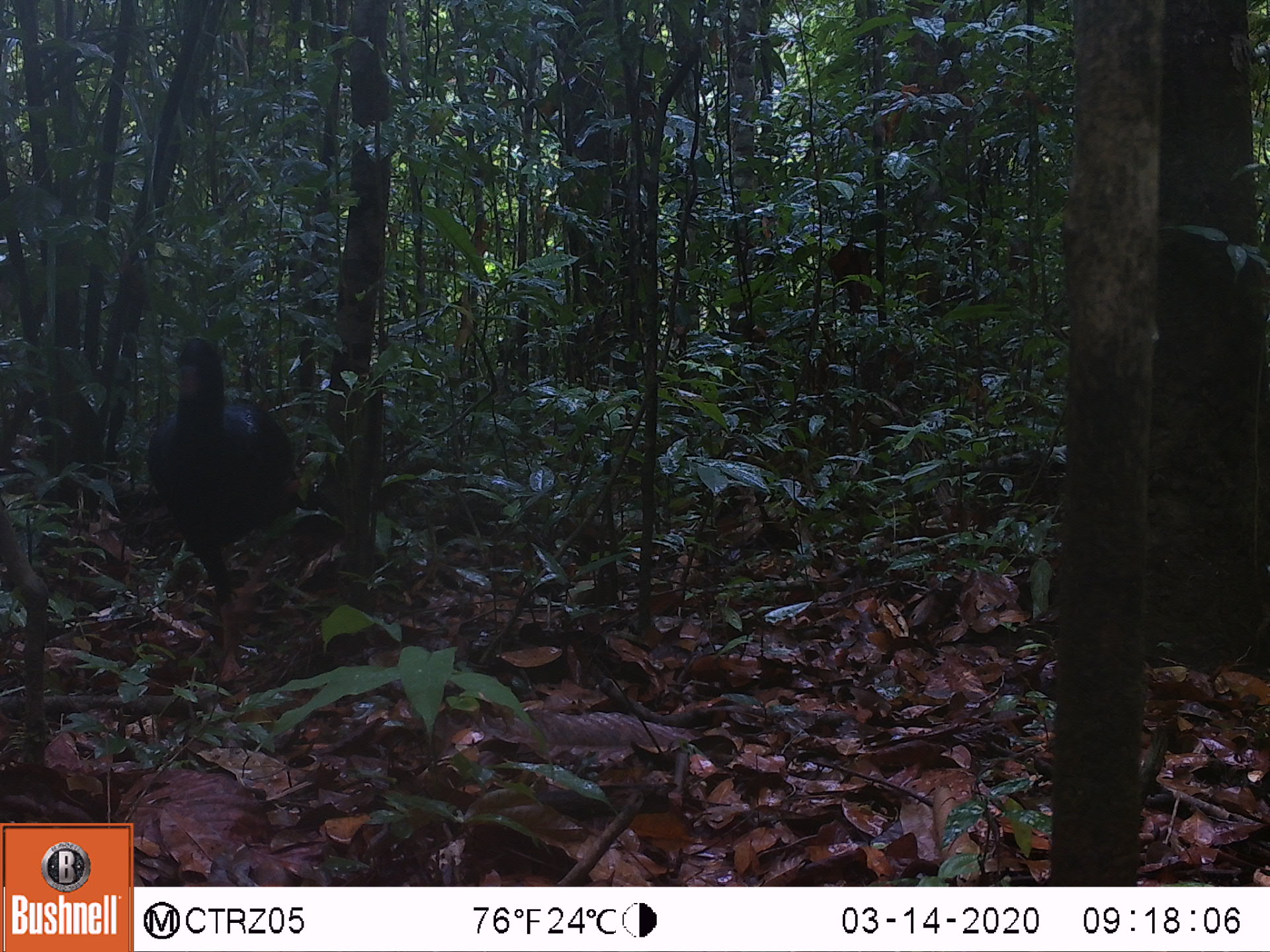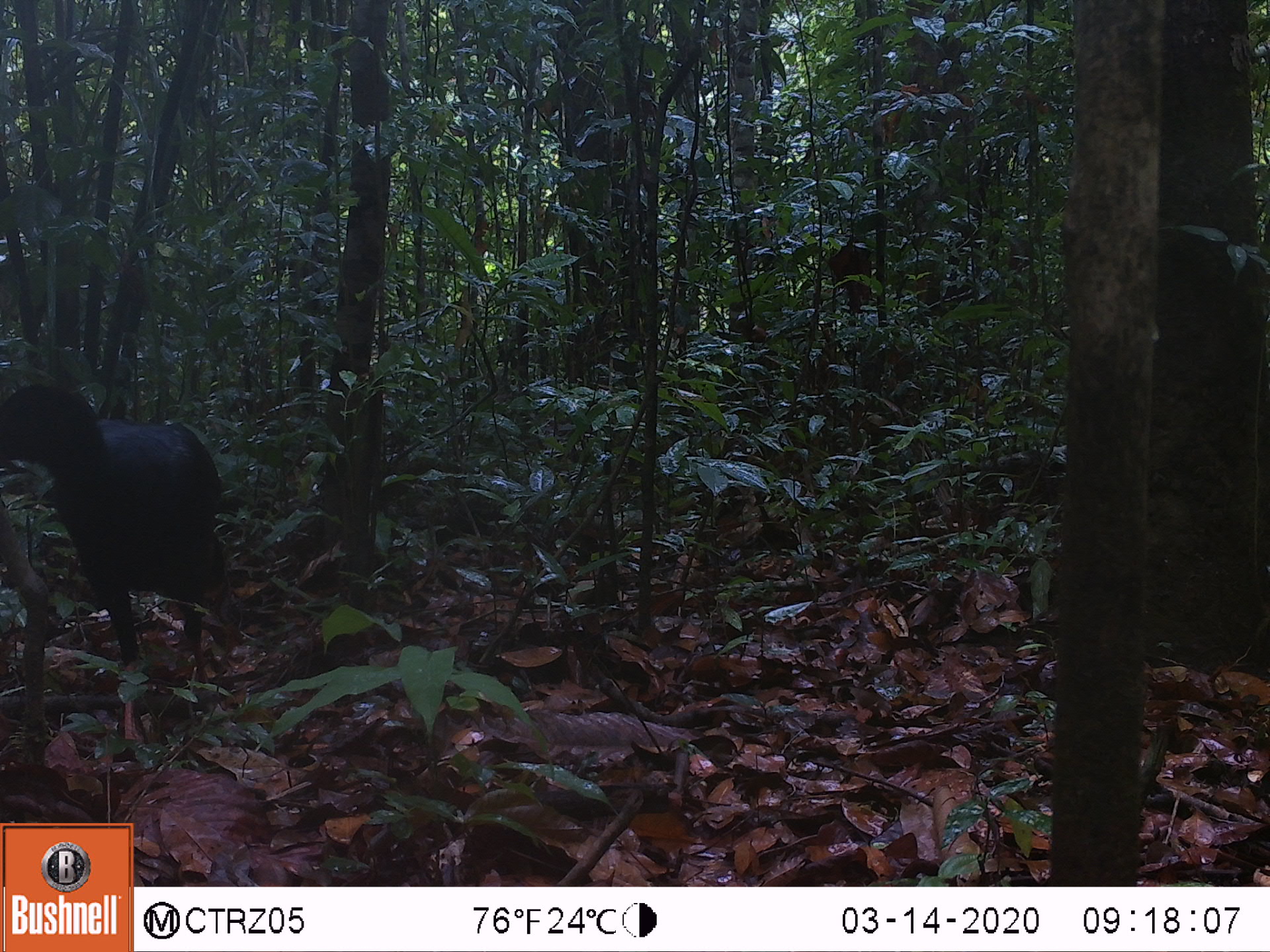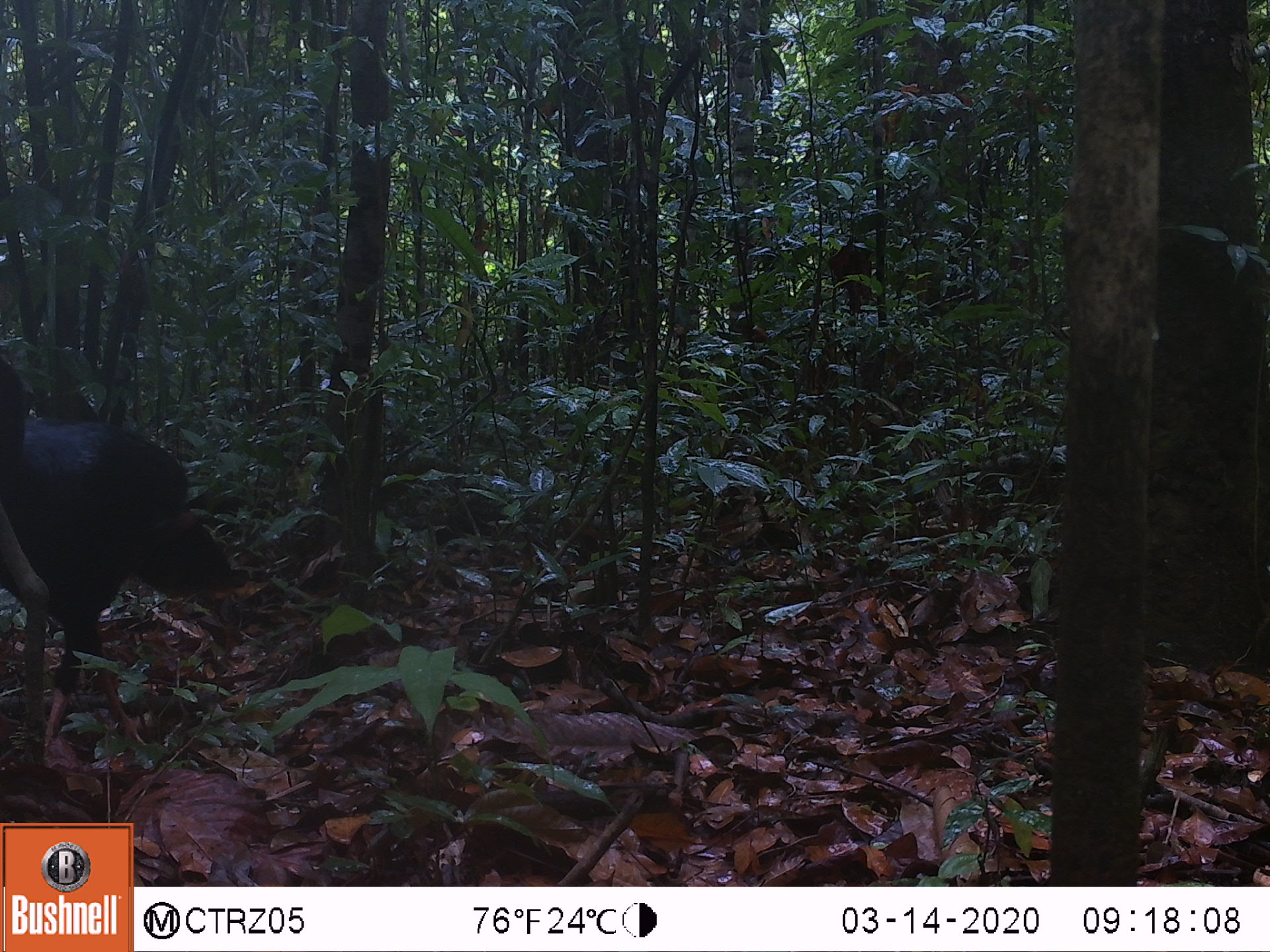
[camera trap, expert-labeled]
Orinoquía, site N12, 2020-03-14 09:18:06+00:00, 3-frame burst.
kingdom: Animalia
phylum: Chordata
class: Aves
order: Galliformes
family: Cracidae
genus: Mitu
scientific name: Mitu salvini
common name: salvin's currasow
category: salvins curassow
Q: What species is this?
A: Salvins curassow (salvin's currasow) (Mitu salvini).